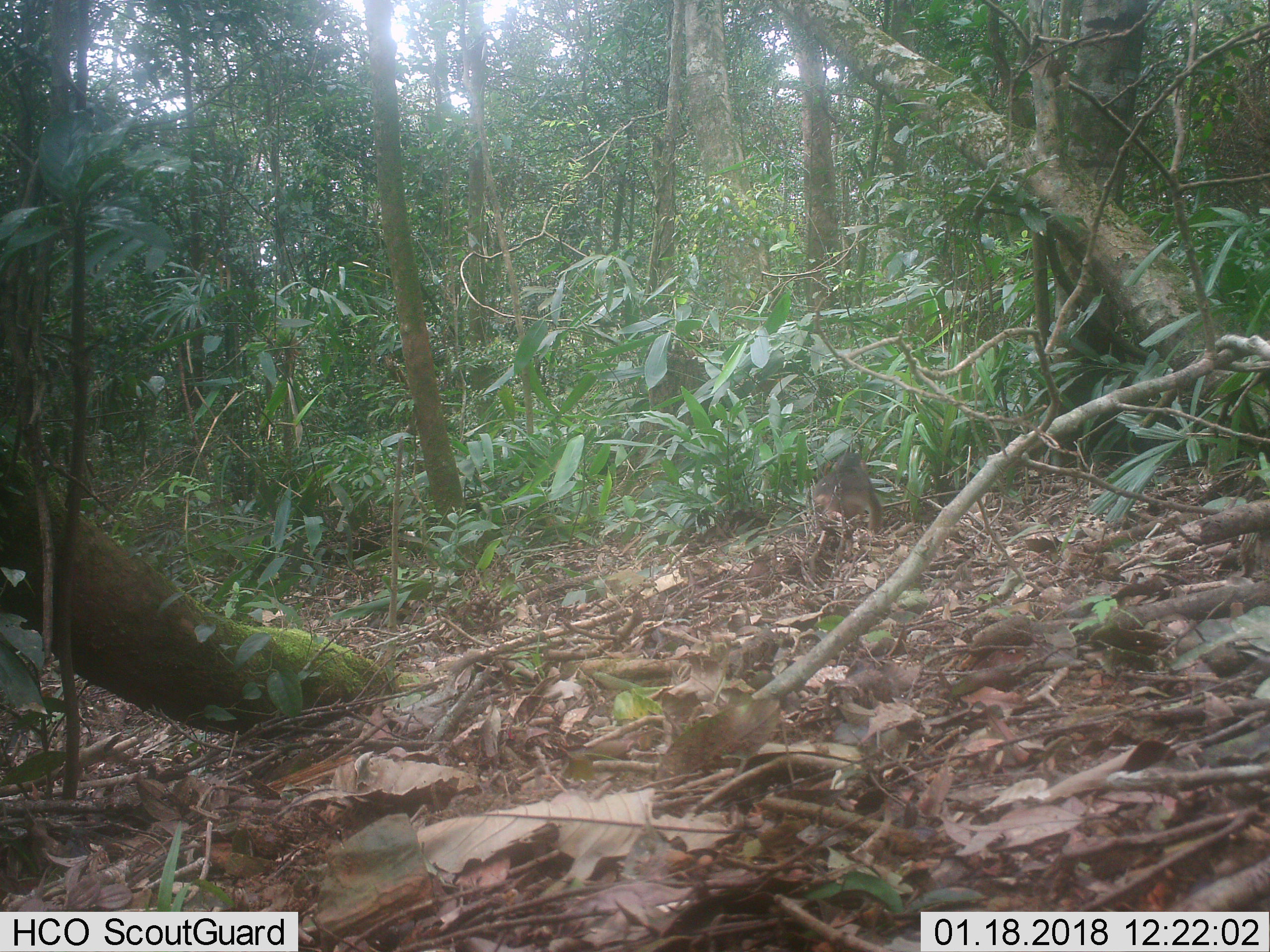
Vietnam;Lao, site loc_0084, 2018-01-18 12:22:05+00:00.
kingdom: Animalia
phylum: Chordata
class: Mammalia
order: Primates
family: Cercopithecidae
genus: Macaca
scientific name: Macaca arctoides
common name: stump-tailed macaque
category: stump tailed macaque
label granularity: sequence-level